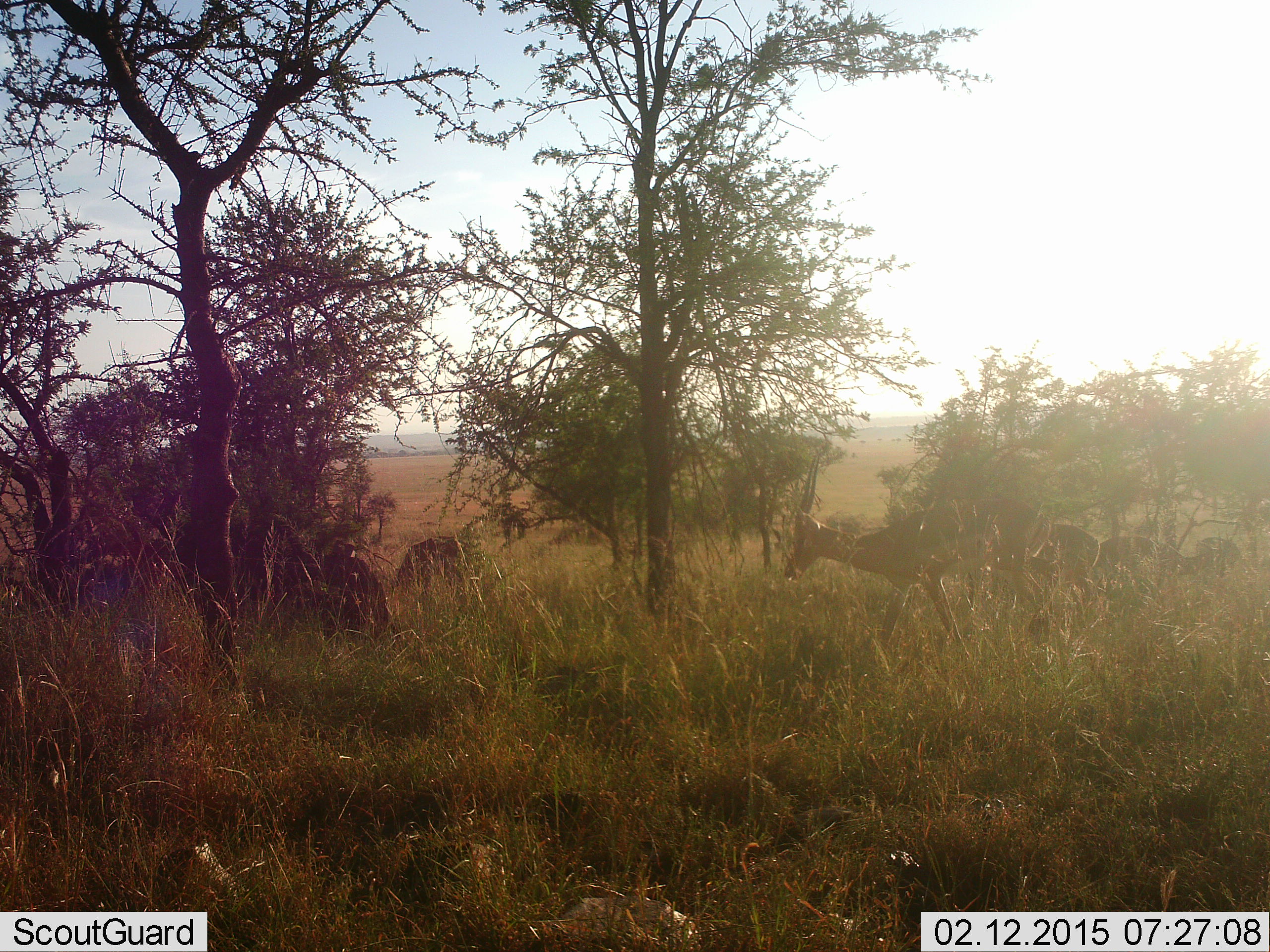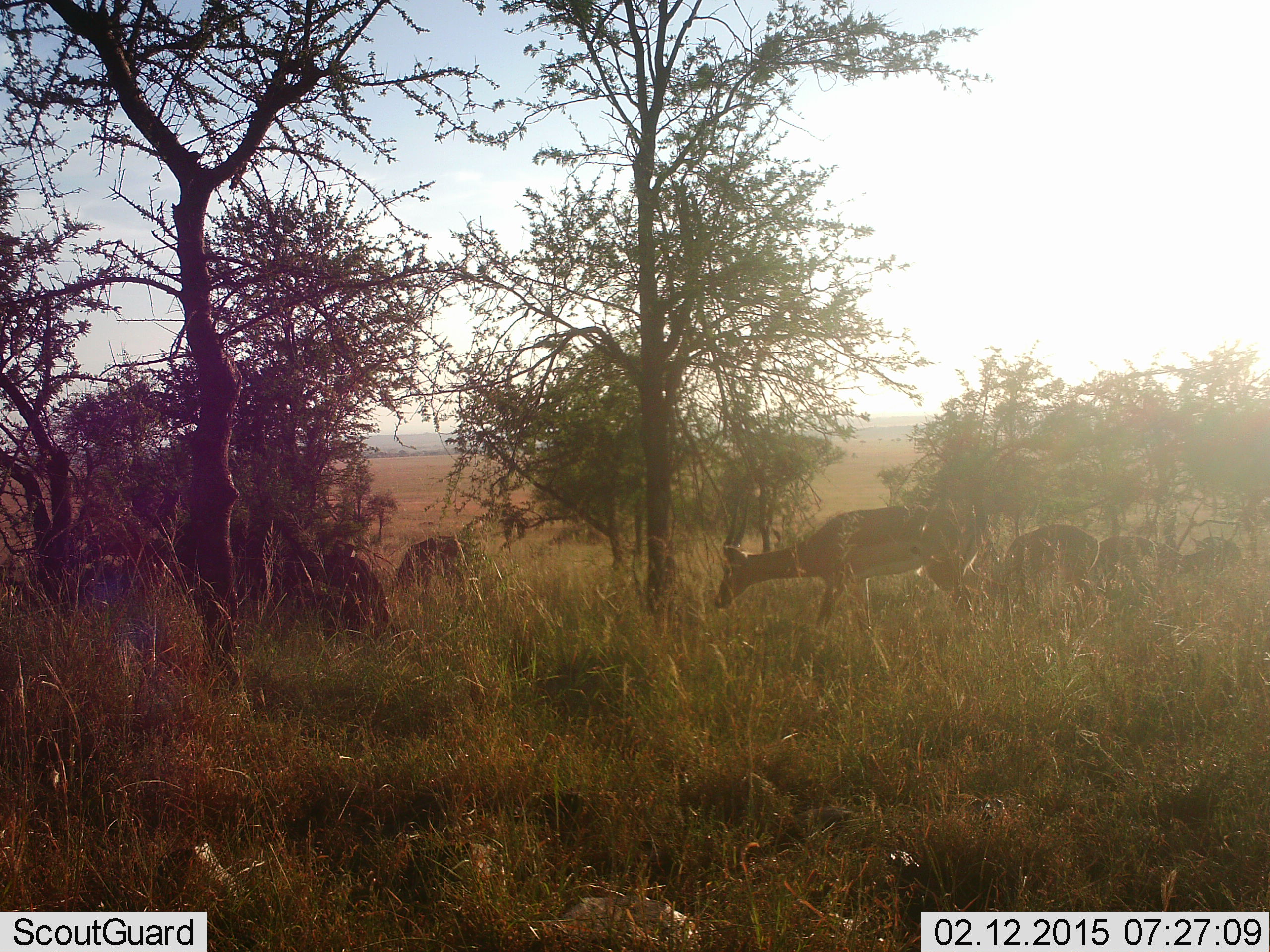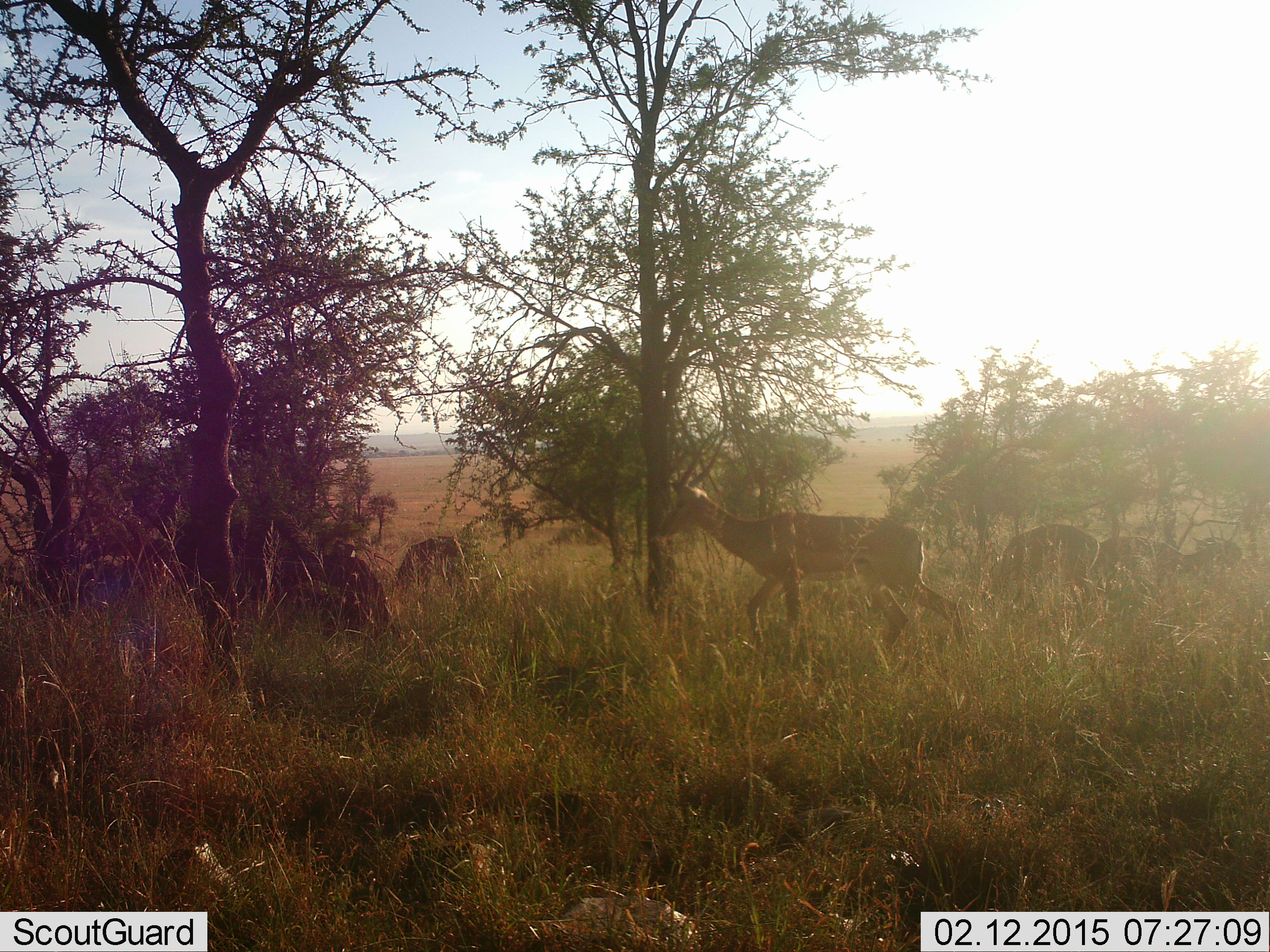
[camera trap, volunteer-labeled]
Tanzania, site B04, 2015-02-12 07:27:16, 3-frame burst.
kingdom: Animalia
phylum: Chordata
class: Mammalia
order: Artiodactyla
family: Bovidae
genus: Aepyceros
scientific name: Aepyceros melampus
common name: impala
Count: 5.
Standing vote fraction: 40%.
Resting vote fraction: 0%.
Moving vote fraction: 70%.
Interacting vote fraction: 0%.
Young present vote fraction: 0%.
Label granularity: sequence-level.